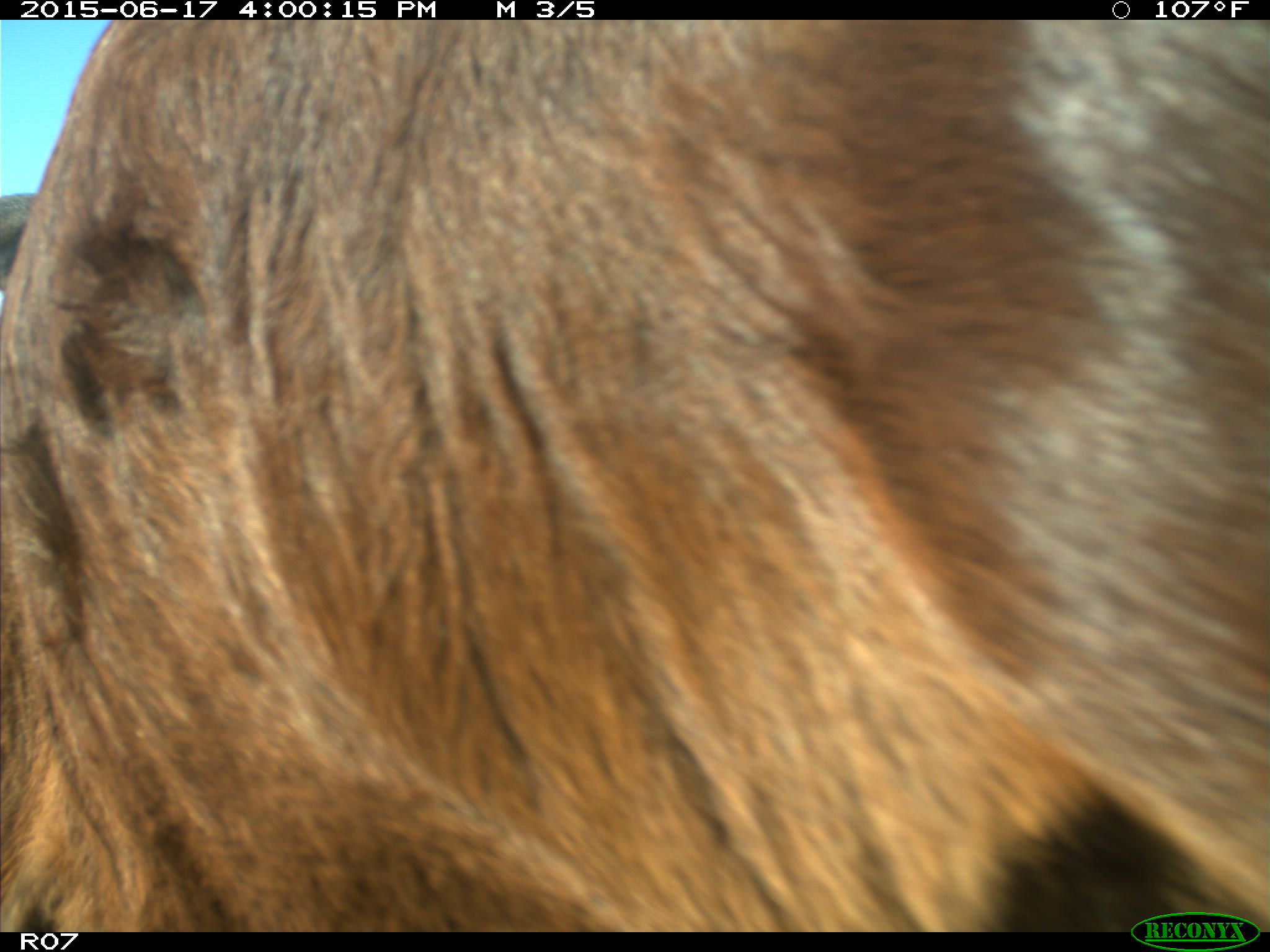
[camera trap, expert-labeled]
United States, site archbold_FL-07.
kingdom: Animalia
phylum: Chordata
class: Mammalia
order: Artiodactyla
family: Bovidae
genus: Bos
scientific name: Bos taurus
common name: domestic cow